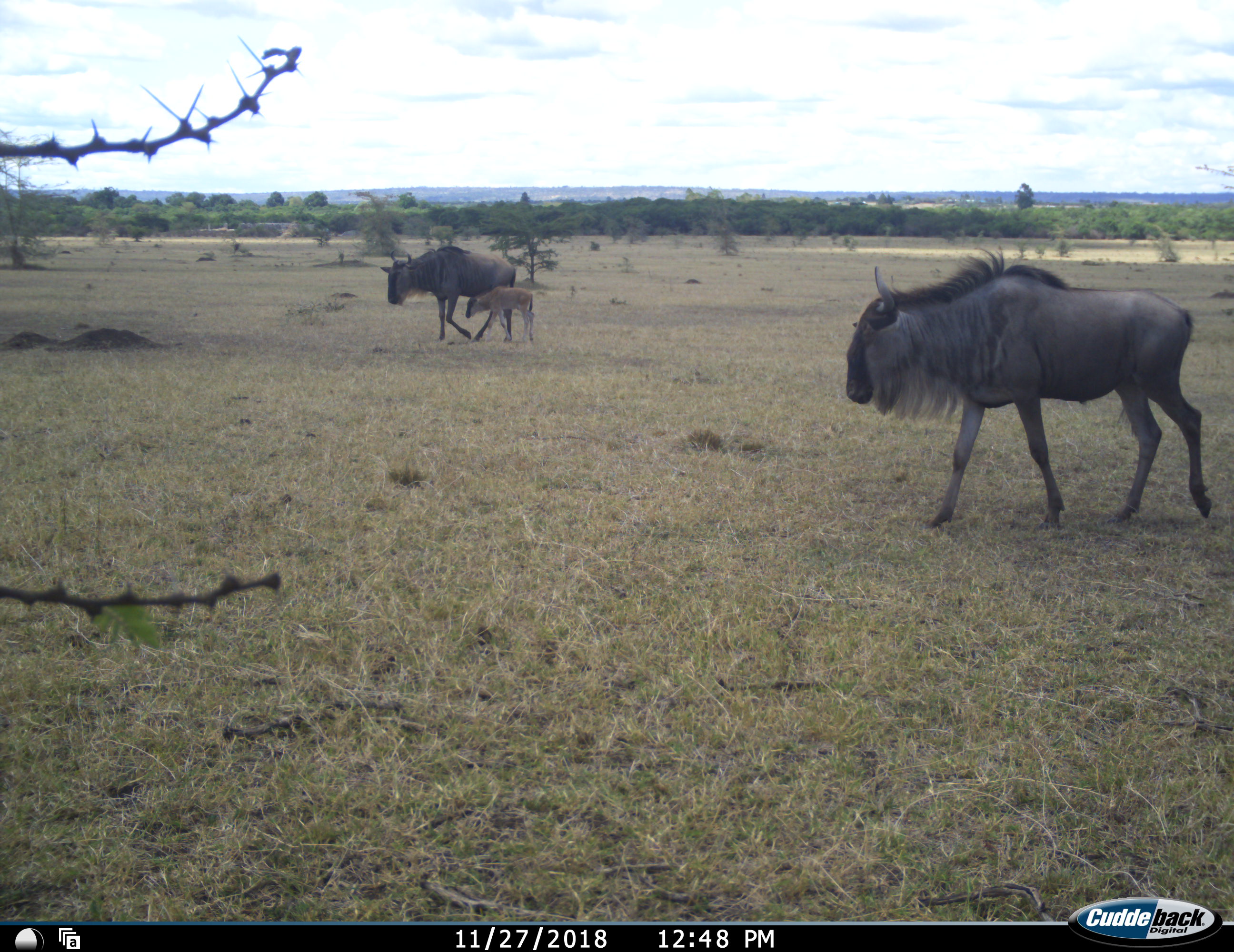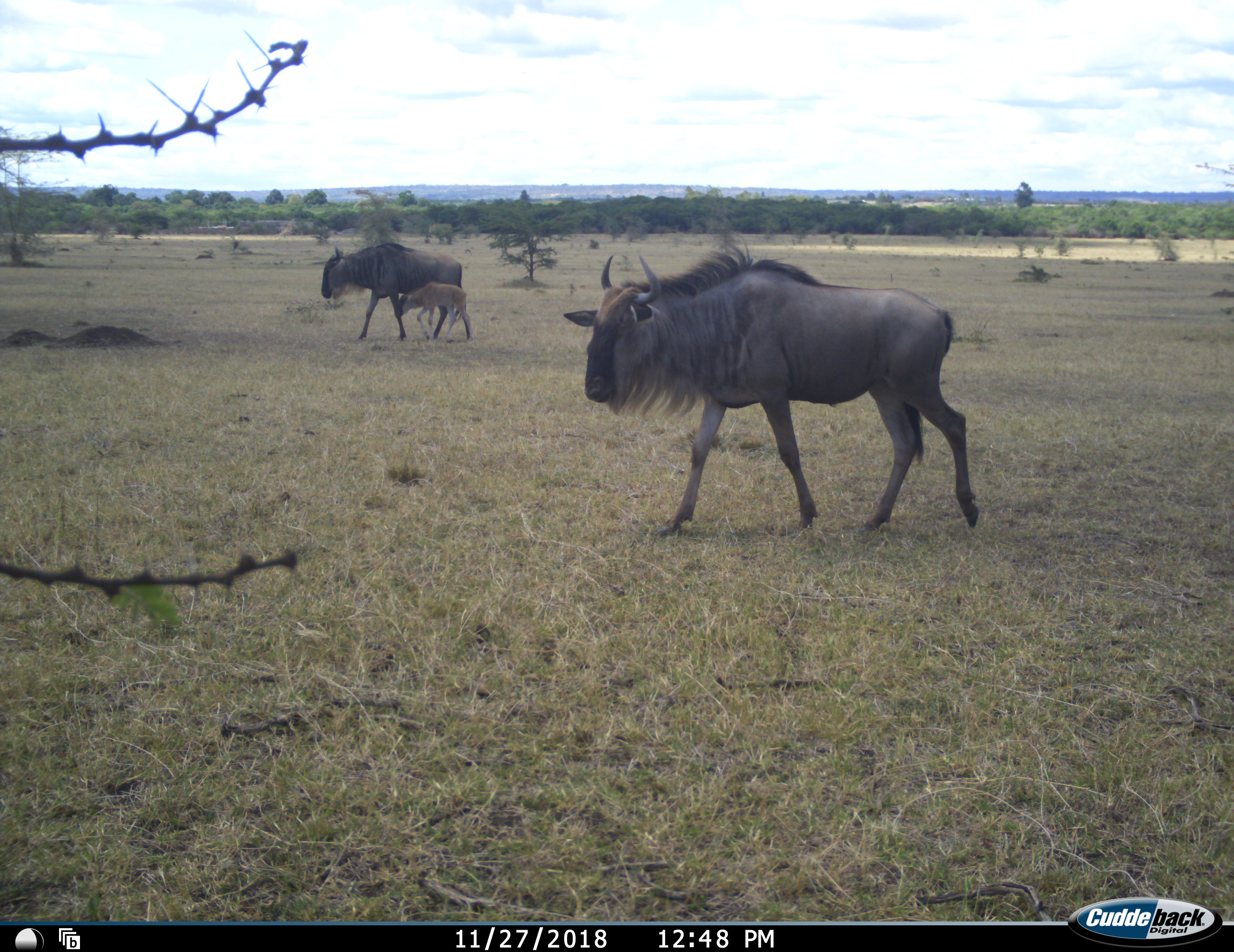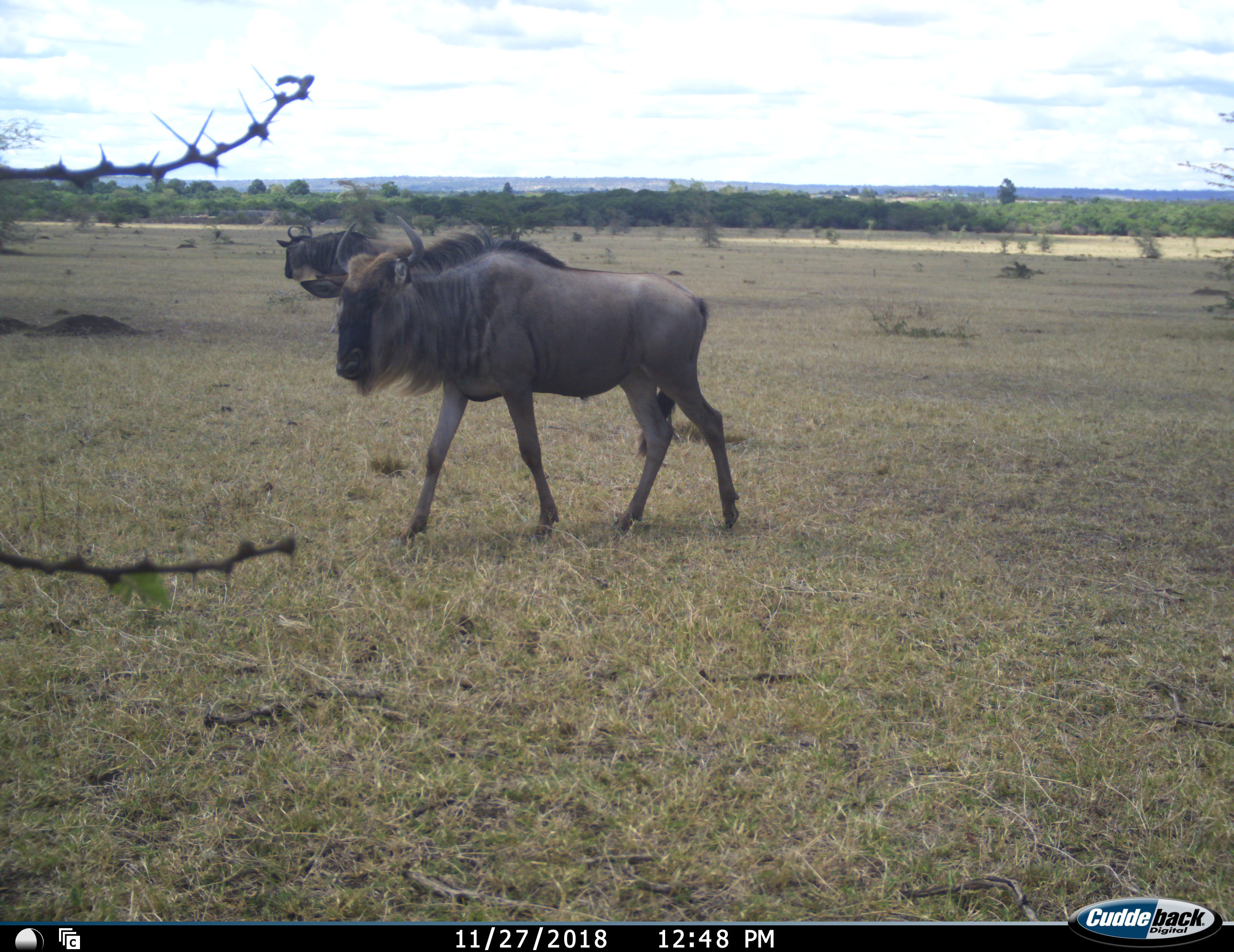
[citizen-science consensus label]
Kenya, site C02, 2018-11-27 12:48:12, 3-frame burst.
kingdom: Animalia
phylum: Chordata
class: Mammalia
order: Artiodactyla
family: Bovidae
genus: Connochaetes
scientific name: Connochaetes taurinus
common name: common wildebeest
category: wildebeest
Wildebeest (common wildebeest) (Connochaetes taurinus), count 3. Behavior (volunteer vote fractions): standing 50%, resting 0%, moving 80%, interacting 10%. Young present (vote fraction): 100%. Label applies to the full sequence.